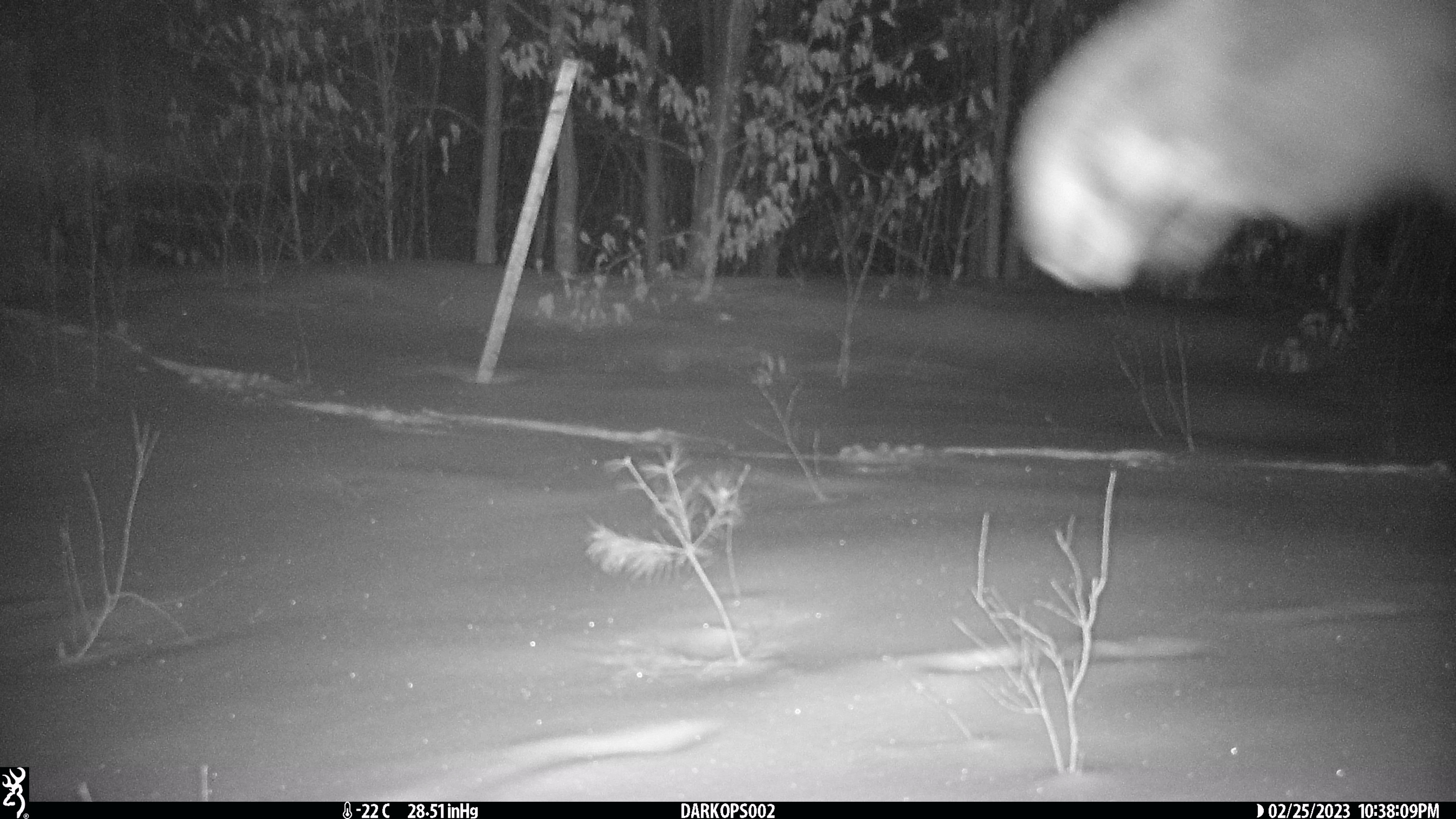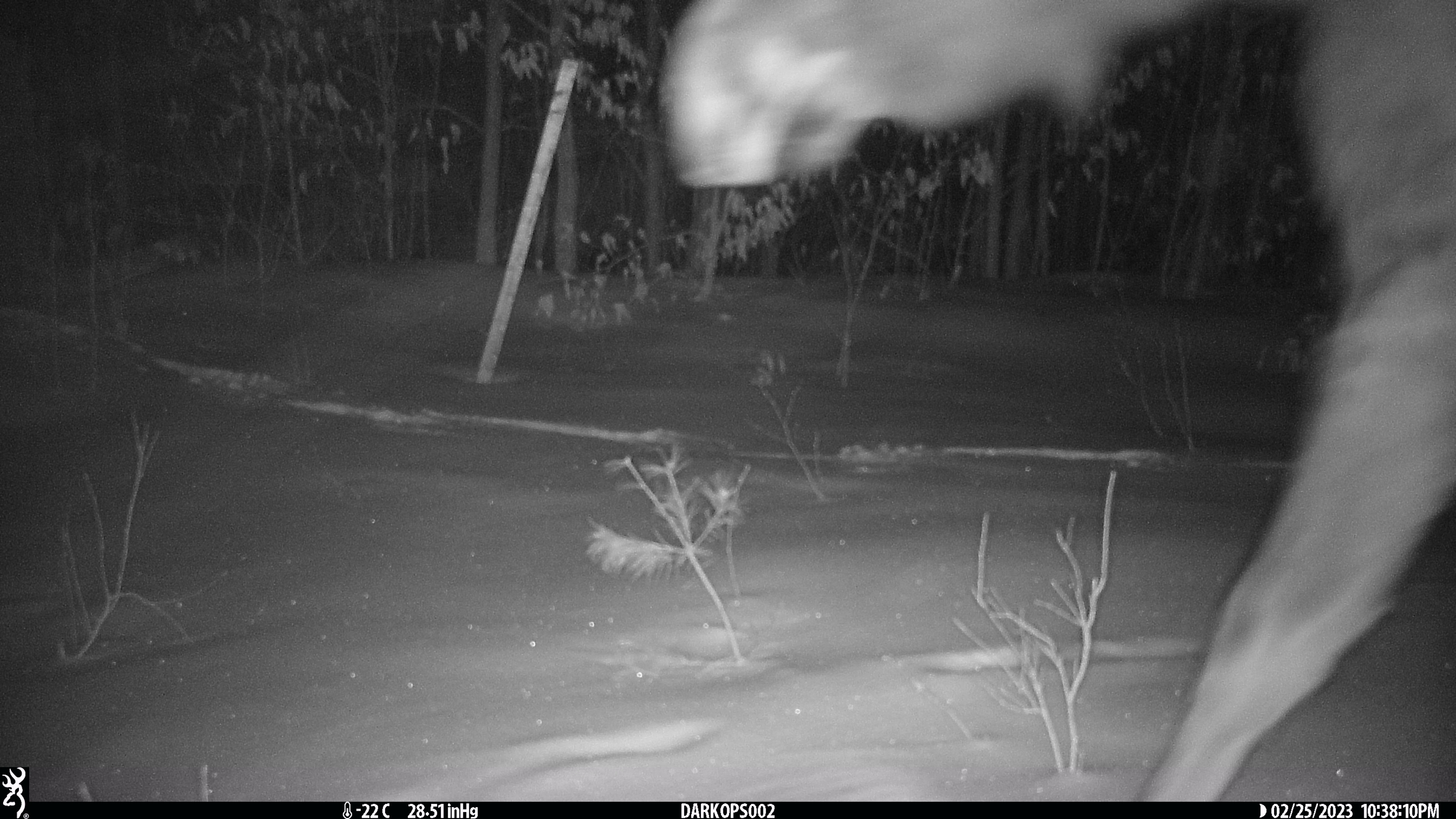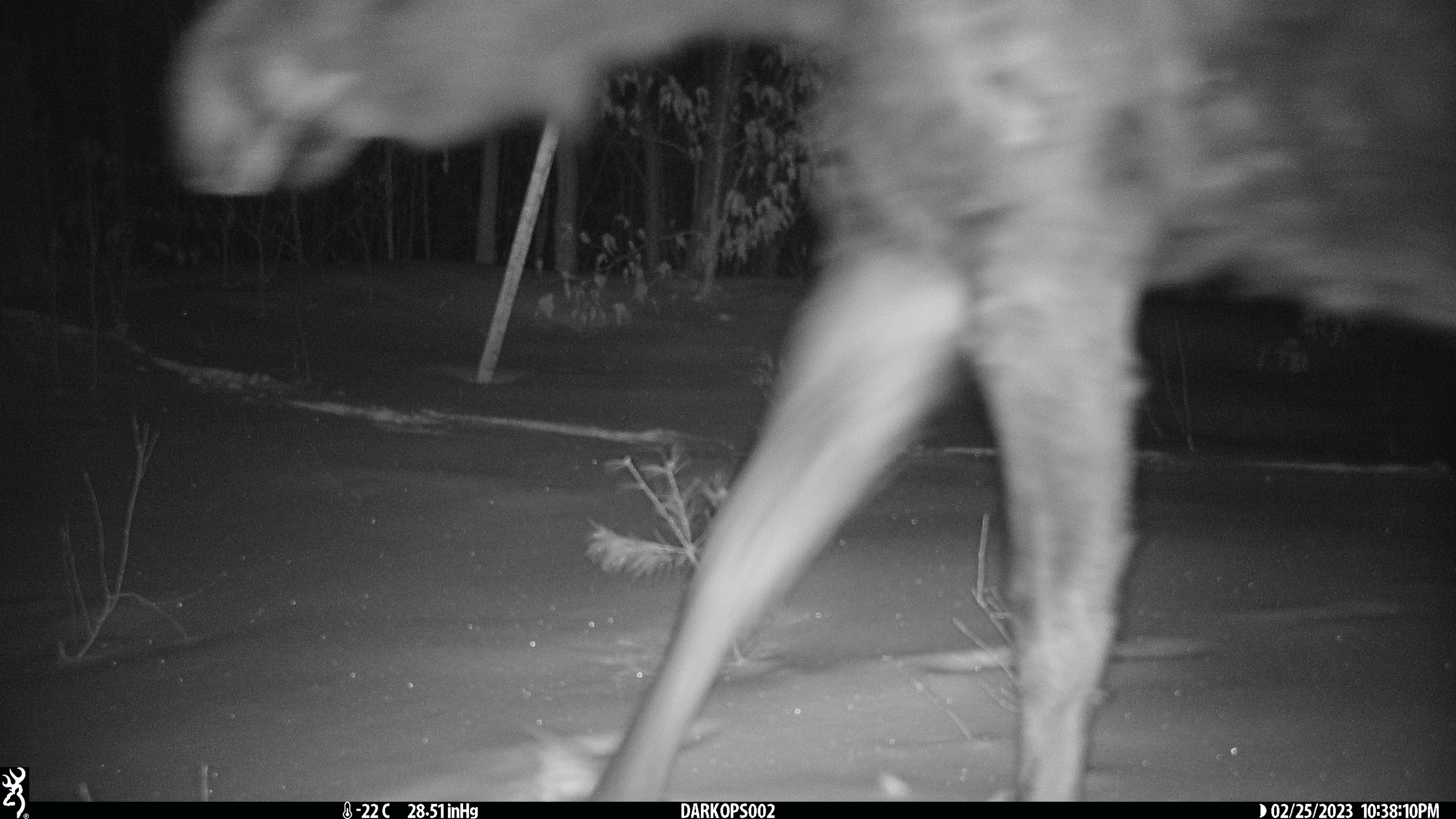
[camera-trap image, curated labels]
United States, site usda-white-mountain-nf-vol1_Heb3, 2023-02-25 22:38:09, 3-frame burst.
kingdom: Animalia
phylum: Chordata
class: Mammalia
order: Artiodactyla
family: Cervidae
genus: Alces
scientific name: Alces alces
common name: moose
Moose (Alces alces).